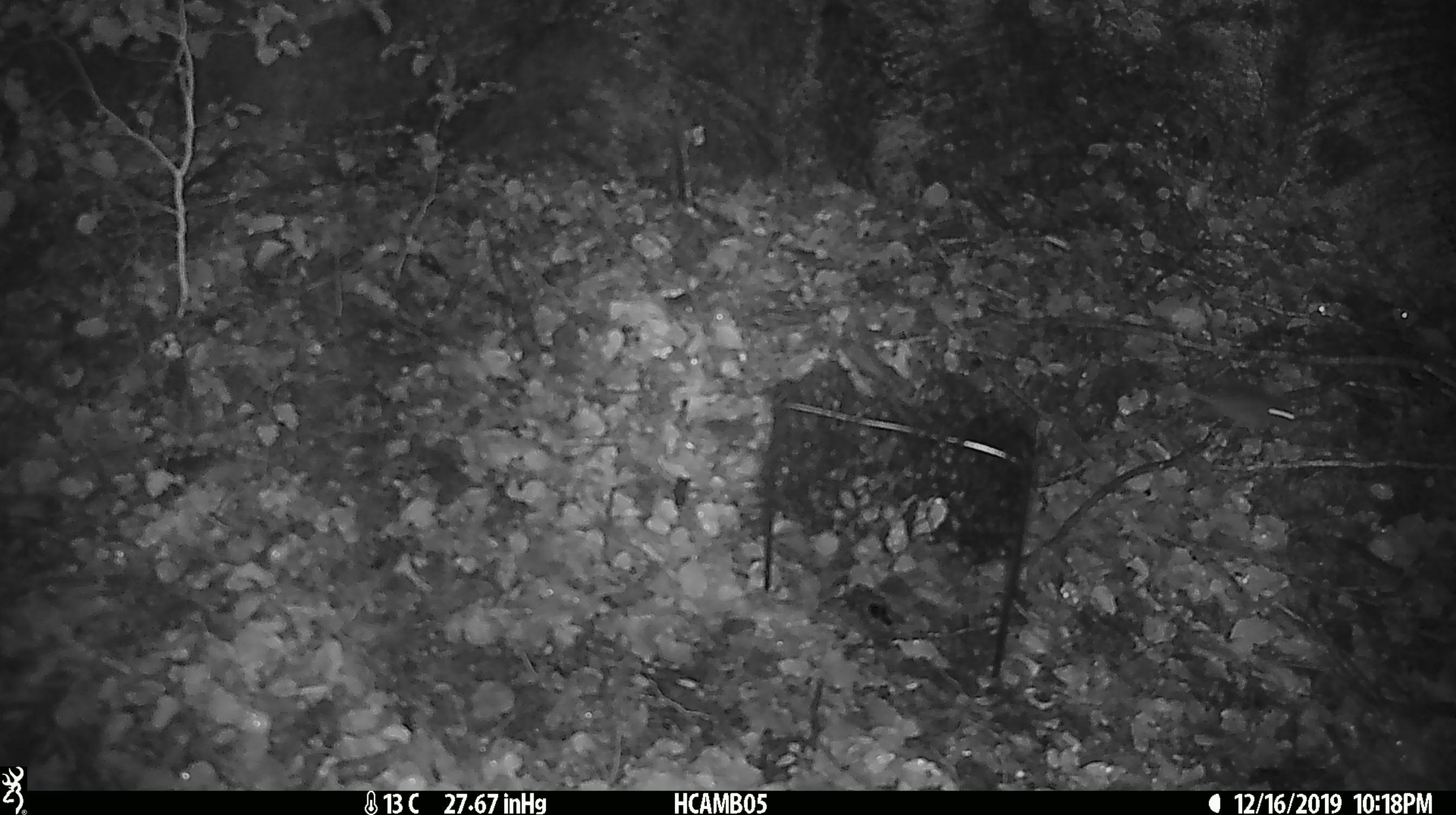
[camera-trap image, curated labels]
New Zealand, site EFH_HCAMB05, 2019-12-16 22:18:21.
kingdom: Animalia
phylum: Chordata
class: Mammalia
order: Rodentia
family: Muridae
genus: Mus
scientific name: Mus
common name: mouse